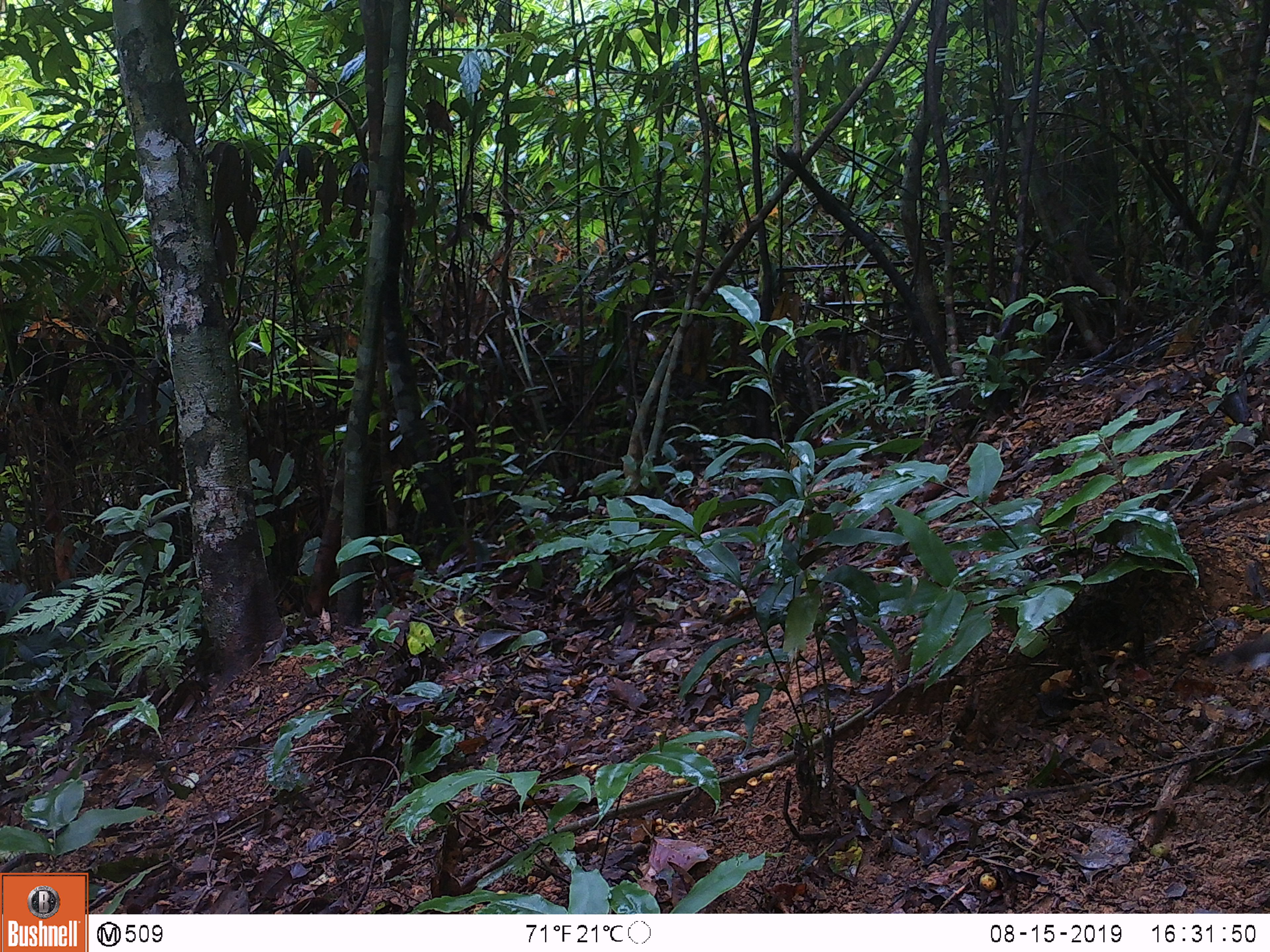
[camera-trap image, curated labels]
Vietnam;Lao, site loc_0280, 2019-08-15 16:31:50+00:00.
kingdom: Animalia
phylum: Chordata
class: Aves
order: Galliformes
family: Phasianidae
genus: Lophura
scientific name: Lophura nycthemera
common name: silver pheasant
Silver pheasant (Lophura nycthemera). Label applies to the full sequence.